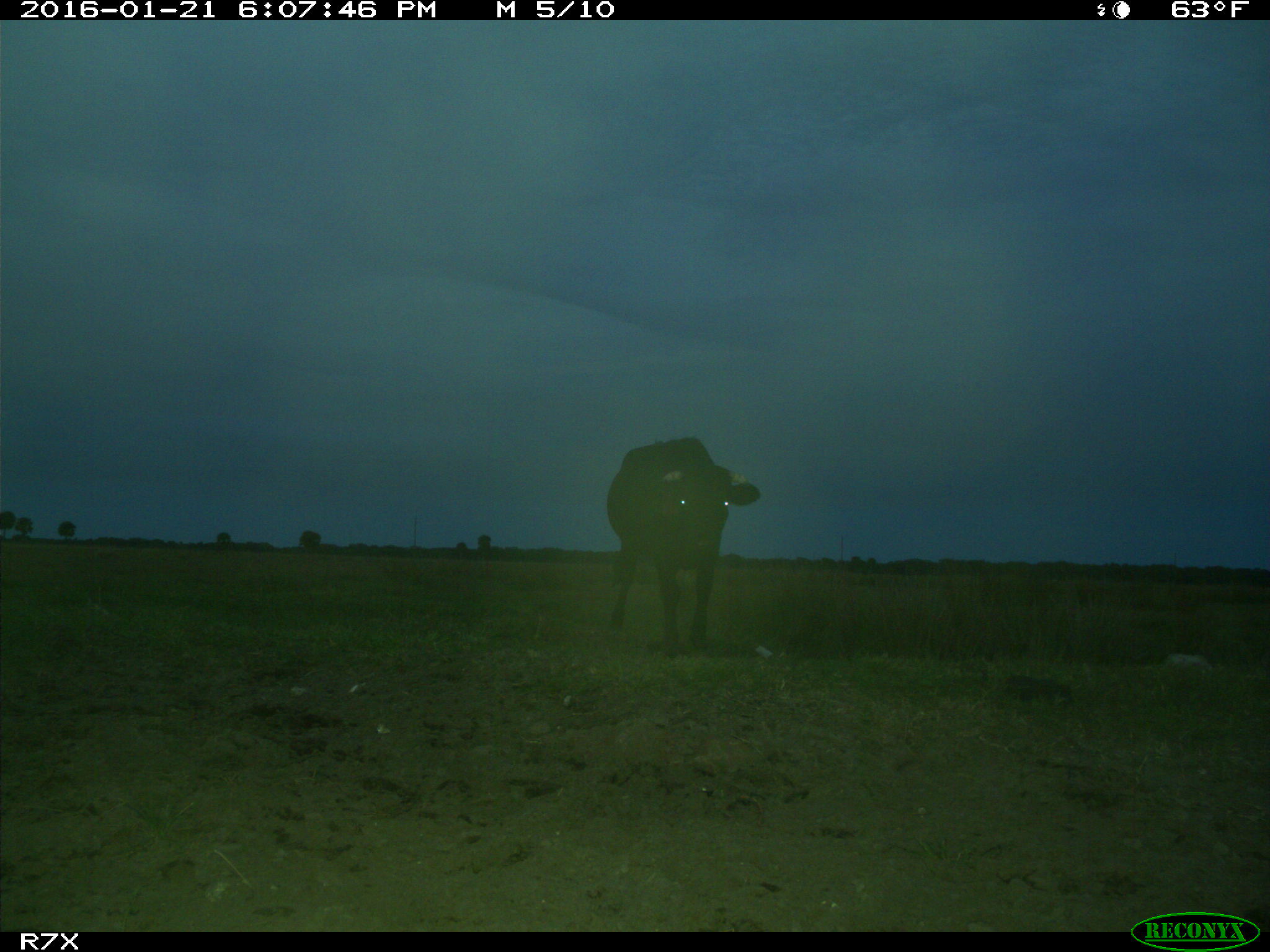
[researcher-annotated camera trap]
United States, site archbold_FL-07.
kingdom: Animalia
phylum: Chordata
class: Mammalia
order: Artiodactyla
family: Bovidae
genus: Bos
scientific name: Bos taurus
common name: domestic cow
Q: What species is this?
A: Bos taurus (domestic cow).